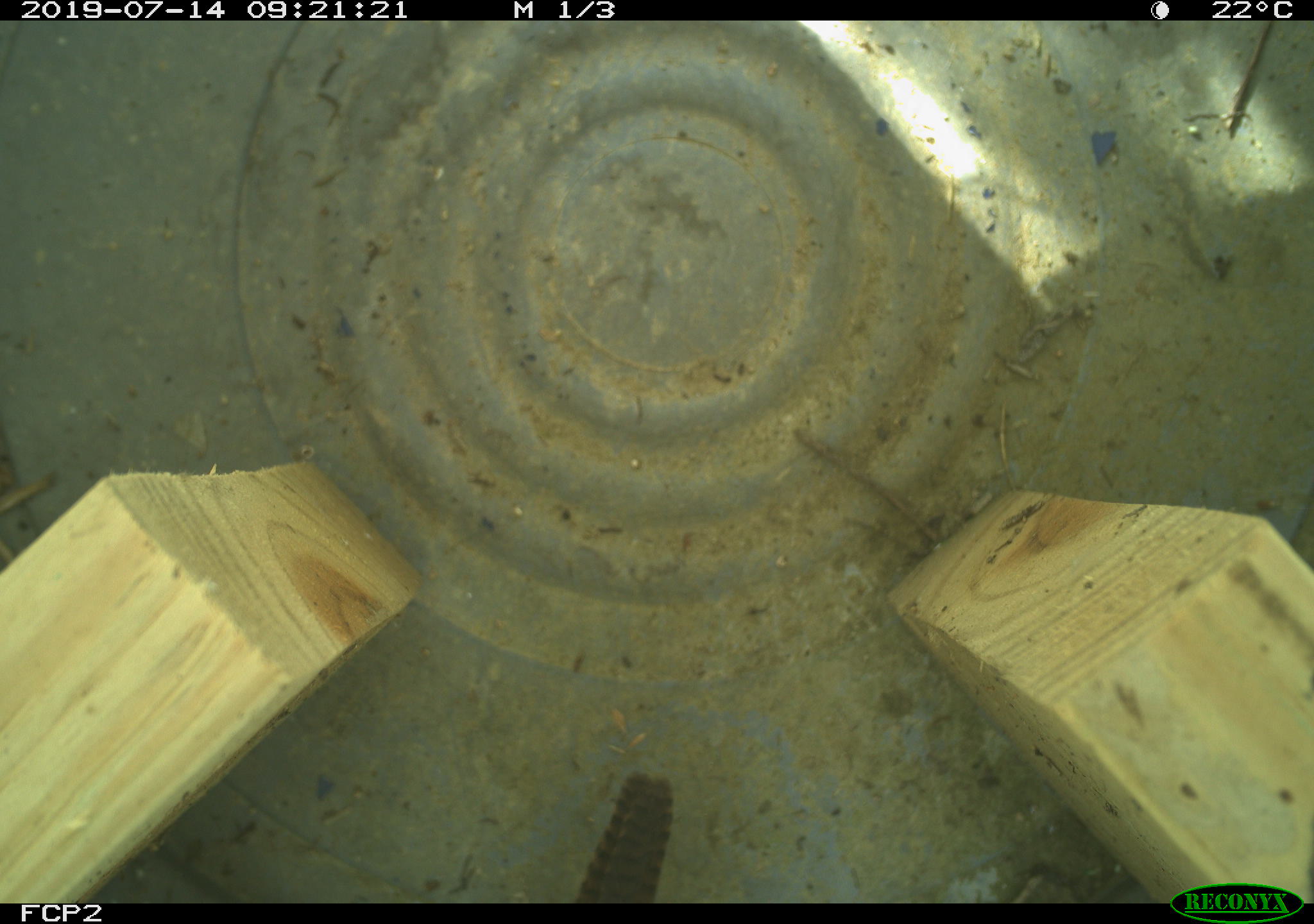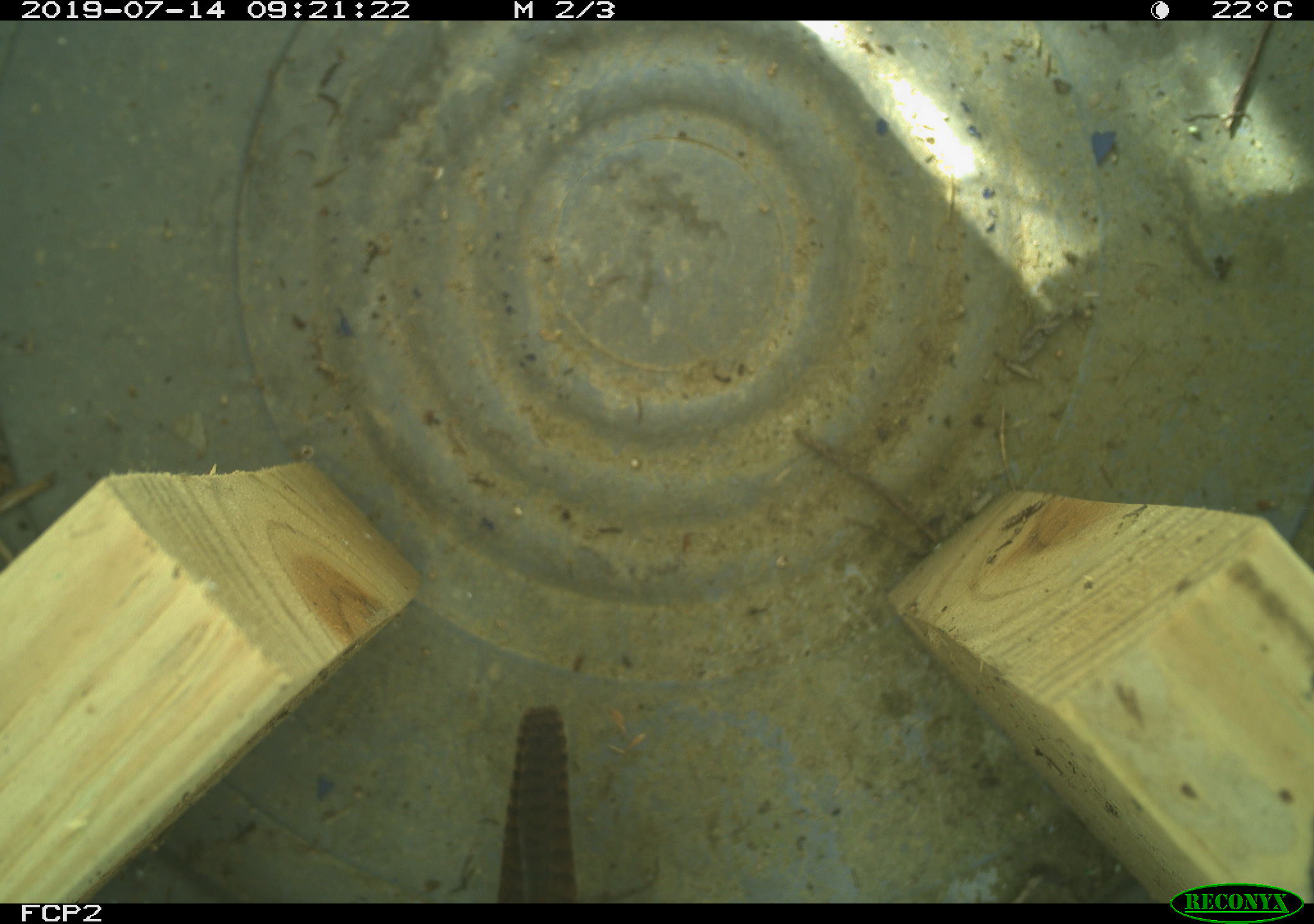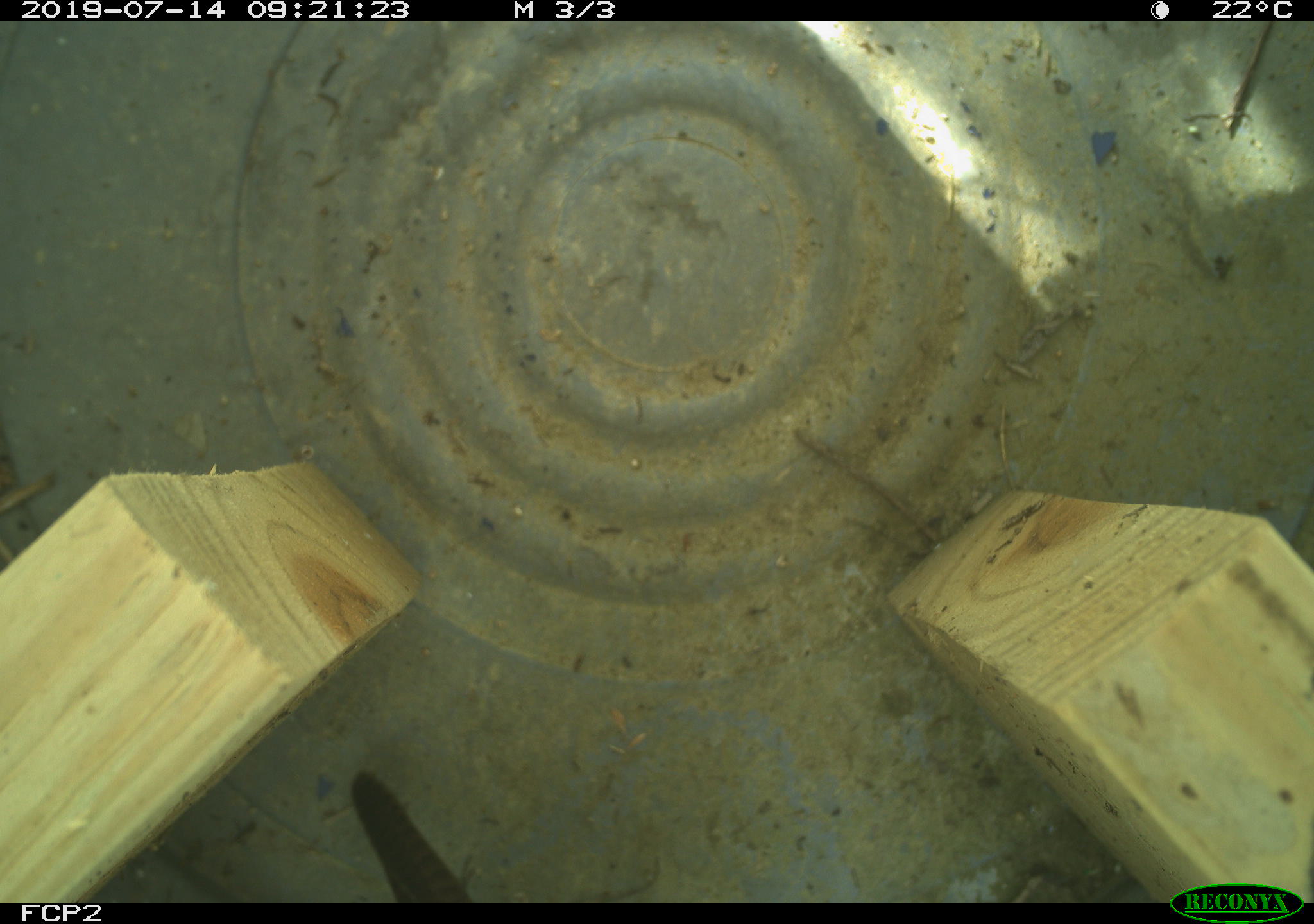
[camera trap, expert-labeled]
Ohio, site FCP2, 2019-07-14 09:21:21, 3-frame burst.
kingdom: Animalia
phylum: Chordata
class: Aves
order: Passeriformes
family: Troglodytidae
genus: Troglodytes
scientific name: Troglodytes aedon aedon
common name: northern house wren